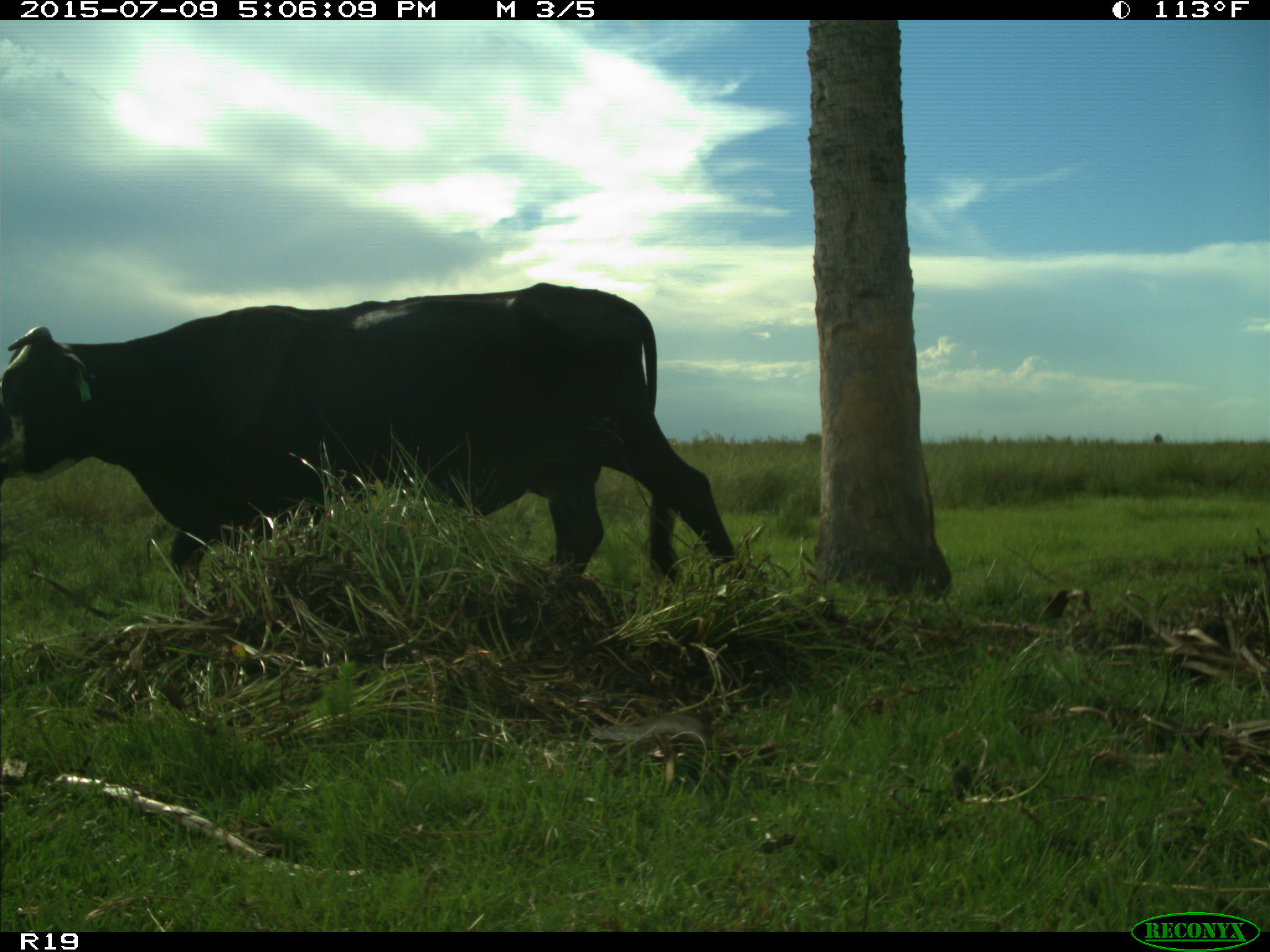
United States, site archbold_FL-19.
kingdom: Animalia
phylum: Chordata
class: Mammalia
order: Artiodactyla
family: Bovidae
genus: Bos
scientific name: Bos taurus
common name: domestic cow